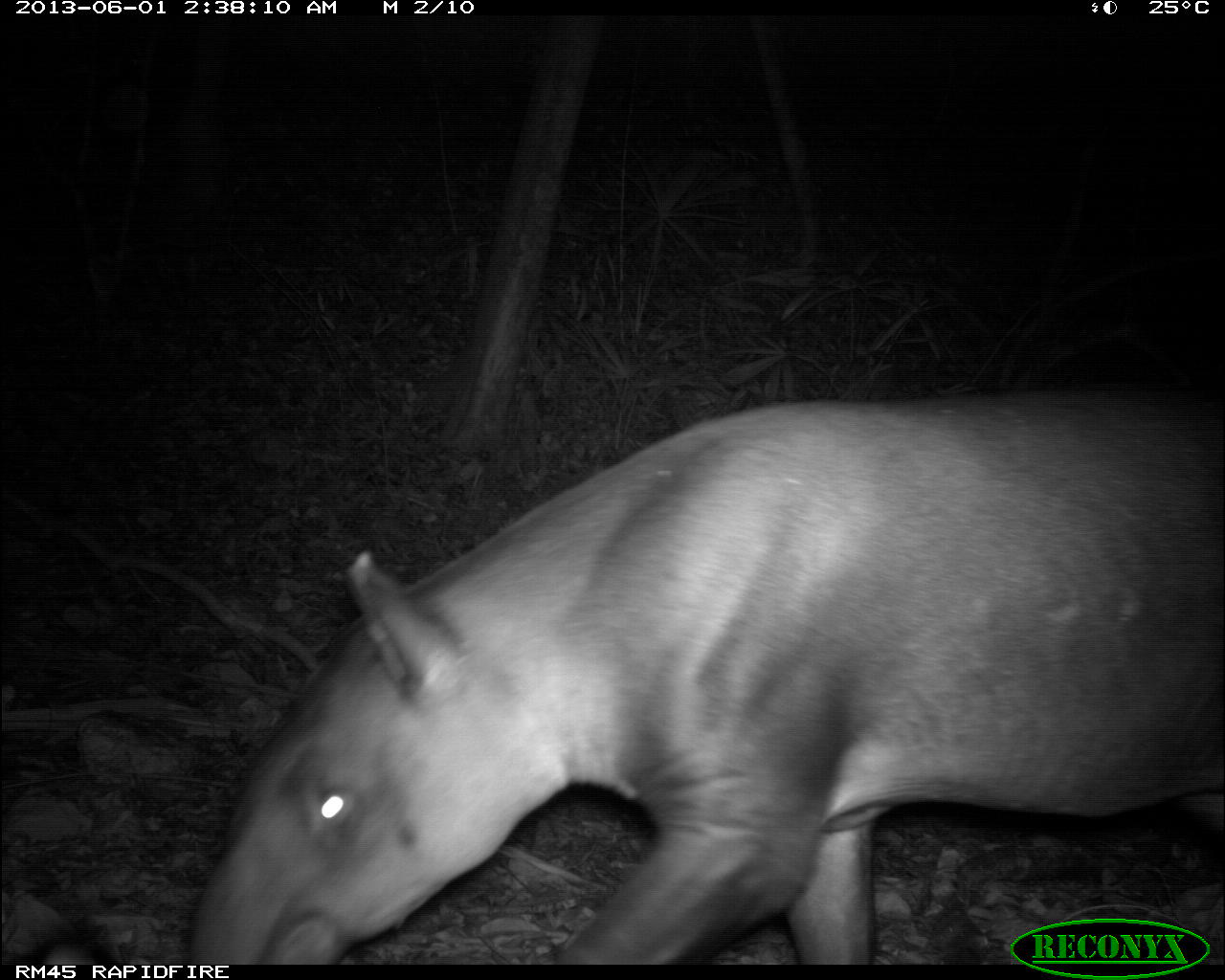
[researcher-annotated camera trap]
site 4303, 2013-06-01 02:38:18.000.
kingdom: Animalia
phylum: Chordata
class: Mammalia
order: Perissodactyla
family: Tapiridae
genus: Tapirus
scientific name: Tapirus bairdii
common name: baird's tapir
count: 1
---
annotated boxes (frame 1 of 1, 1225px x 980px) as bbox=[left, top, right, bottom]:
tapirus bairdii: bbox=[191, 399, 1225, 962]